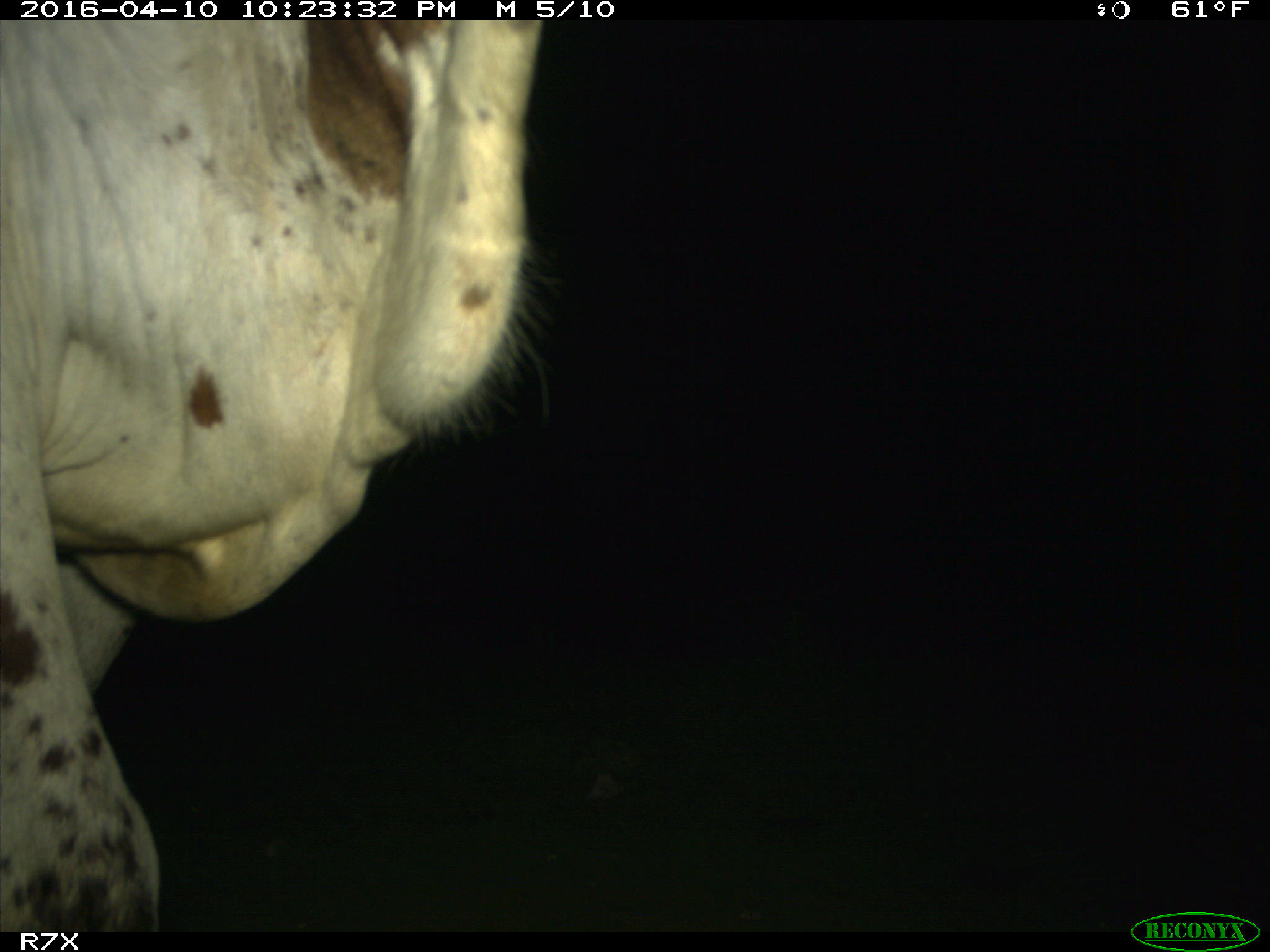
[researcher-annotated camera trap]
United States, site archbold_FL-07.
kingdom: Animalia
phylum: Chordata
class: Mammalia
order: Artiodactyla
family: Bovidae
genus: Bos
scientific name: Bos taurus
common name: domestic cow